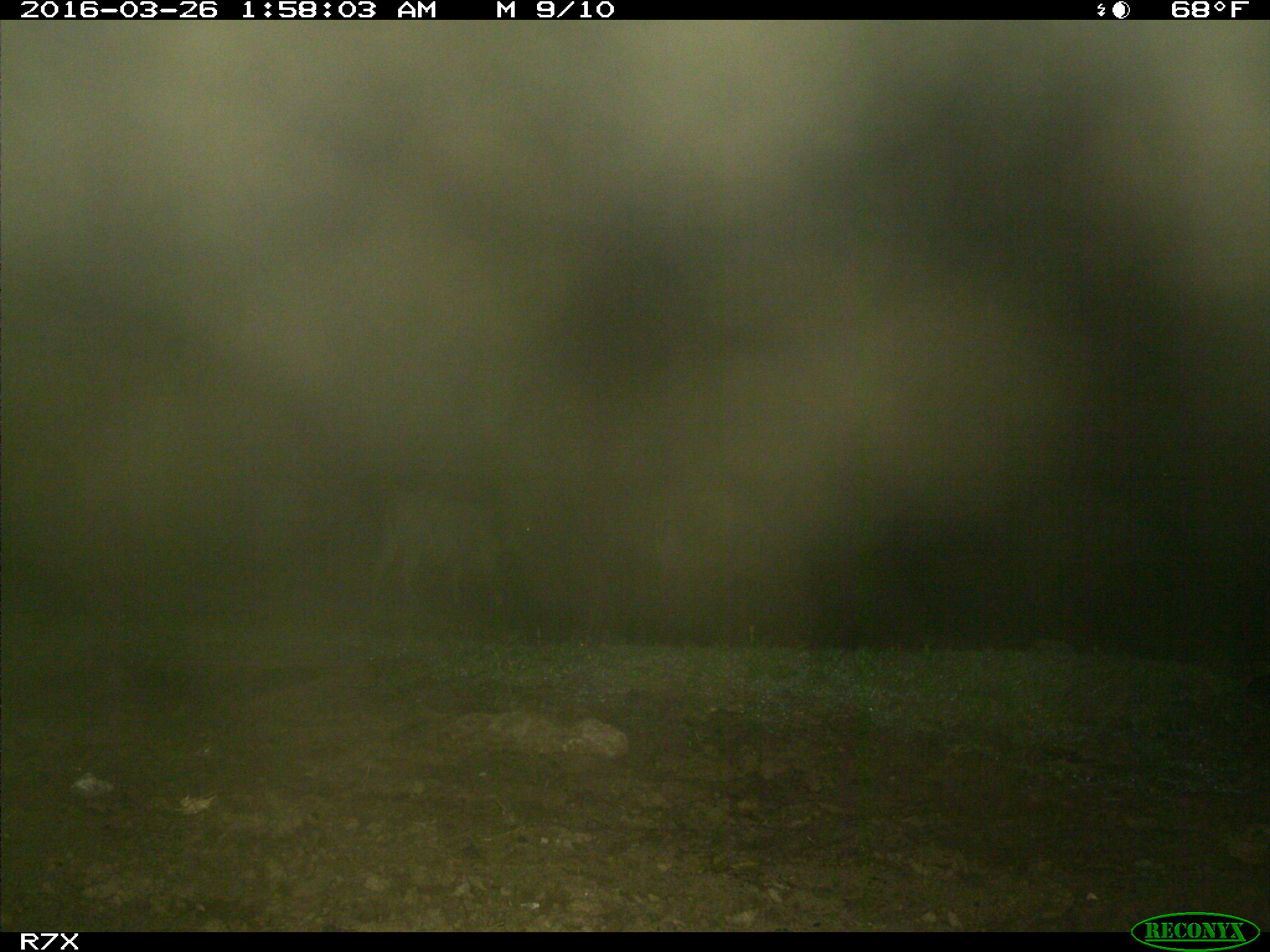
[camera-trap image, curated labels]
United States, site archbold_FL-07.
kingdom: Animalia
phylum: Chordata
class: Mammalia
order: Artiodactyla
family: Bovidae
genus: Bos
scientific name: Bos taurus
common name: domestic cow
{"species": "Bos taurus (domestic cow)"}